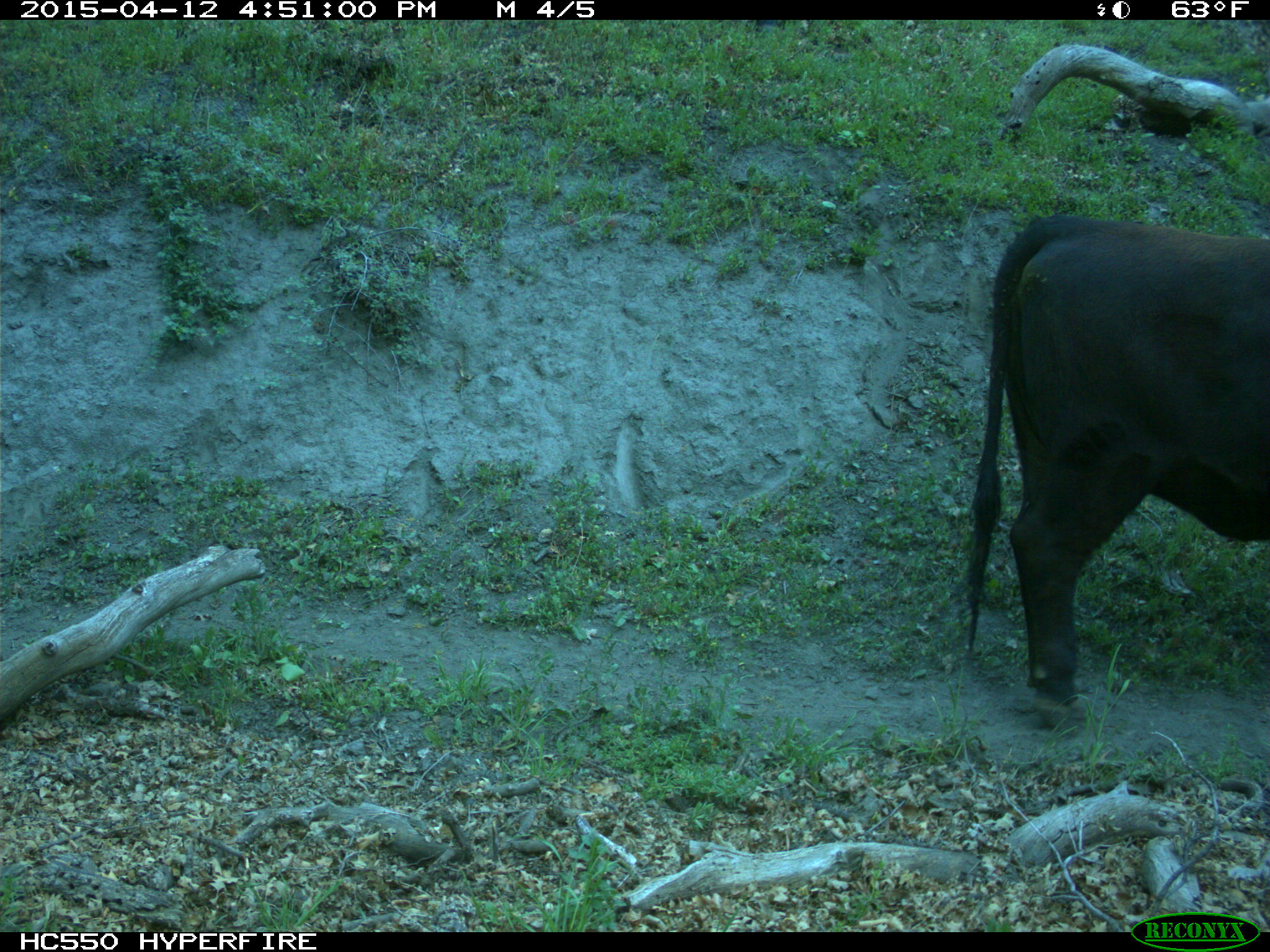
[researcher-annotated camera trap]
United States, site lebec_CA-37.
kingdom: Animalia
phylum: Chordata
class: Mammalia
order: Artiodactyla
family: Bovidae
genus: Bos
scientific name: Bos taurus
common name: domestic cow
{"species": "Bos taurus (domestic cow)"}